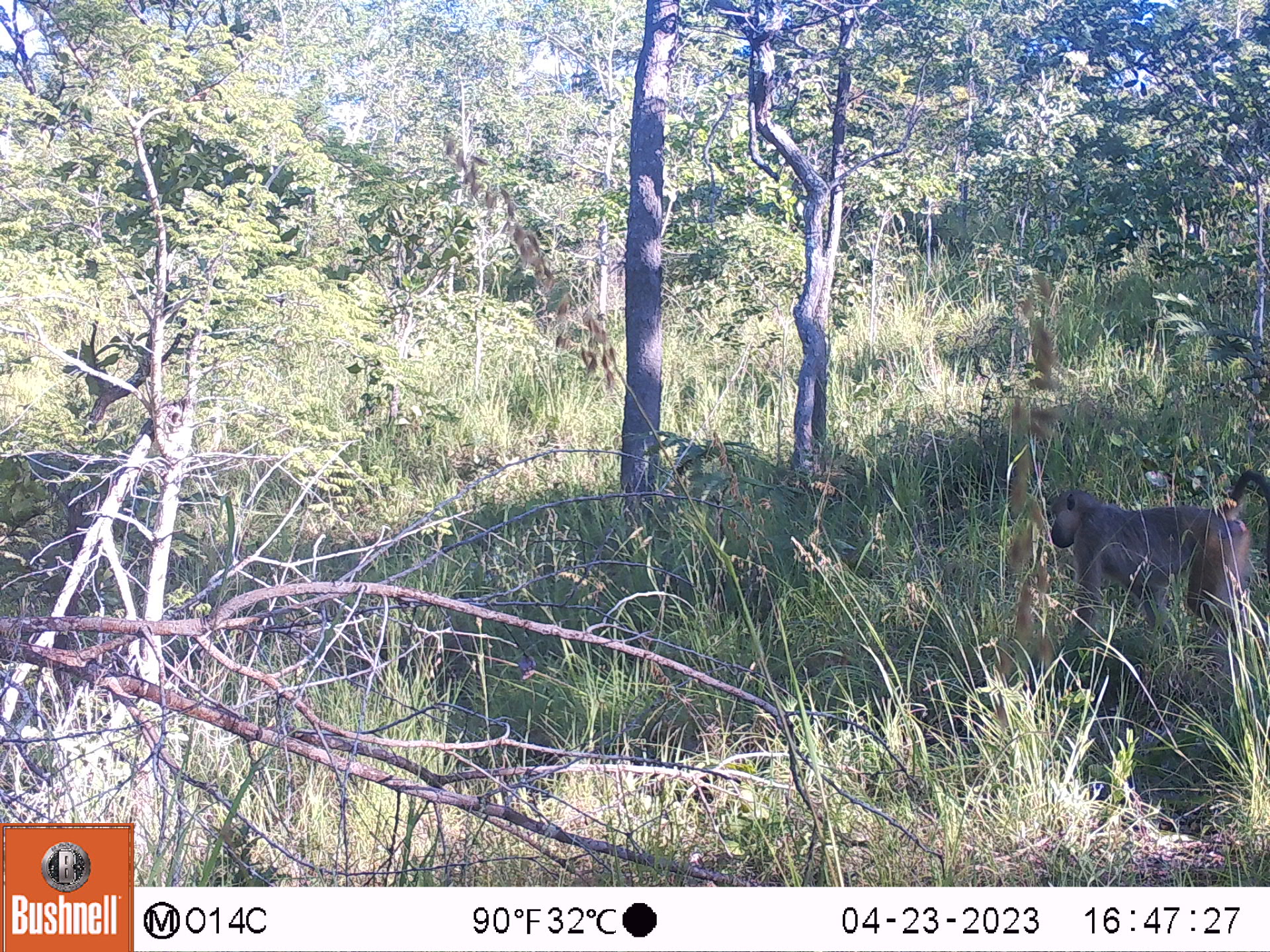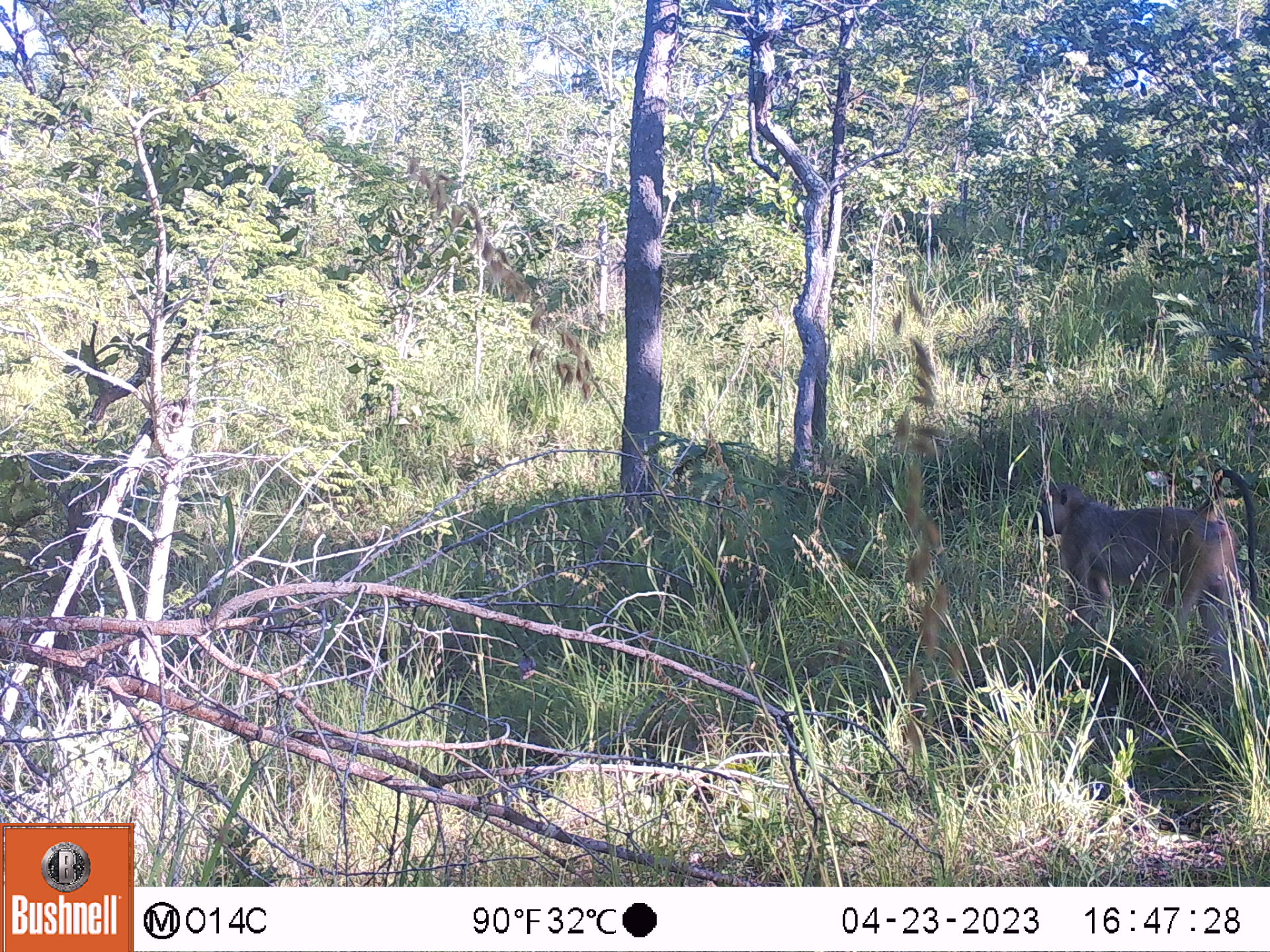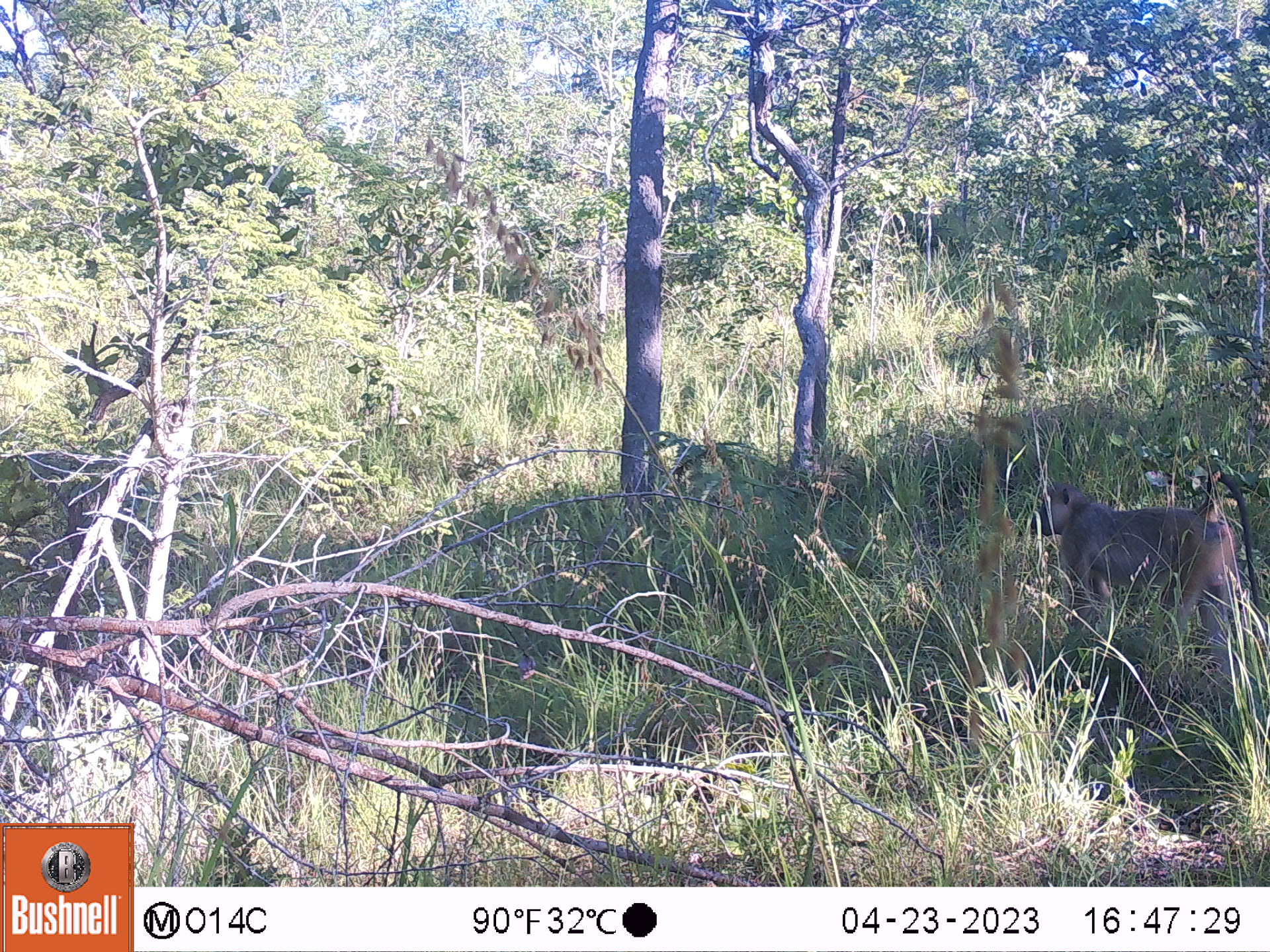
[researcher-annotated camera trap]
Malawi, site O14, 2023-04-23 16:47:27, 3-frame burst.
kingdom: Animalia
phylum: Chordata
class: Mammalia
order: Primates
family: Cercopithecidae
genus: Papio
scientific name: Papio cynocephalus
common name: yellow baboon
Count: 1.